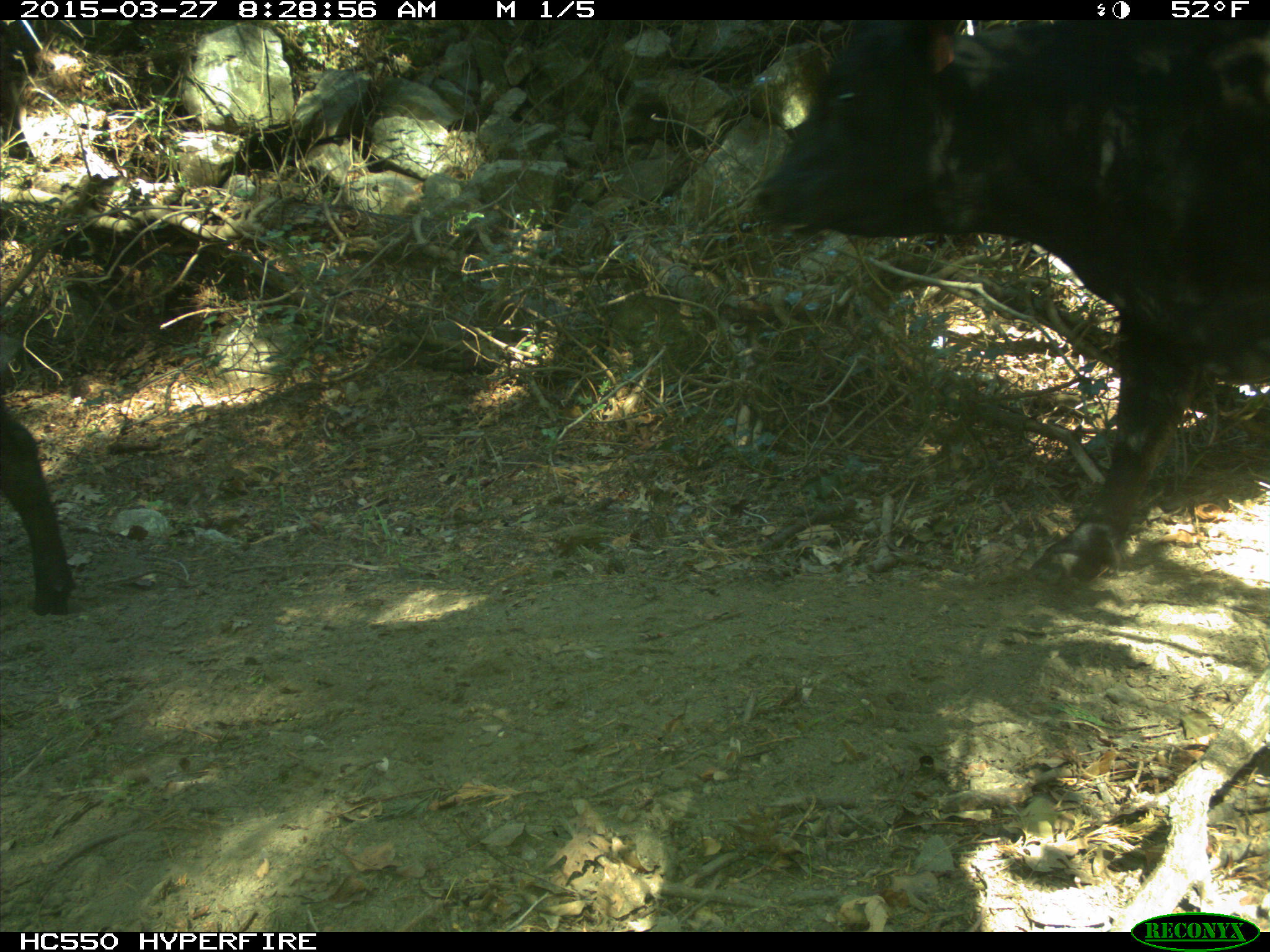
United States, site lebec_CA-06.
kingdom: Animalia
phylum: Chordata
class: Mammalia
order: Artiodactyla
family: Bovidae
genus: Bos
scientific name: Bos taurus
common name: domestic cow